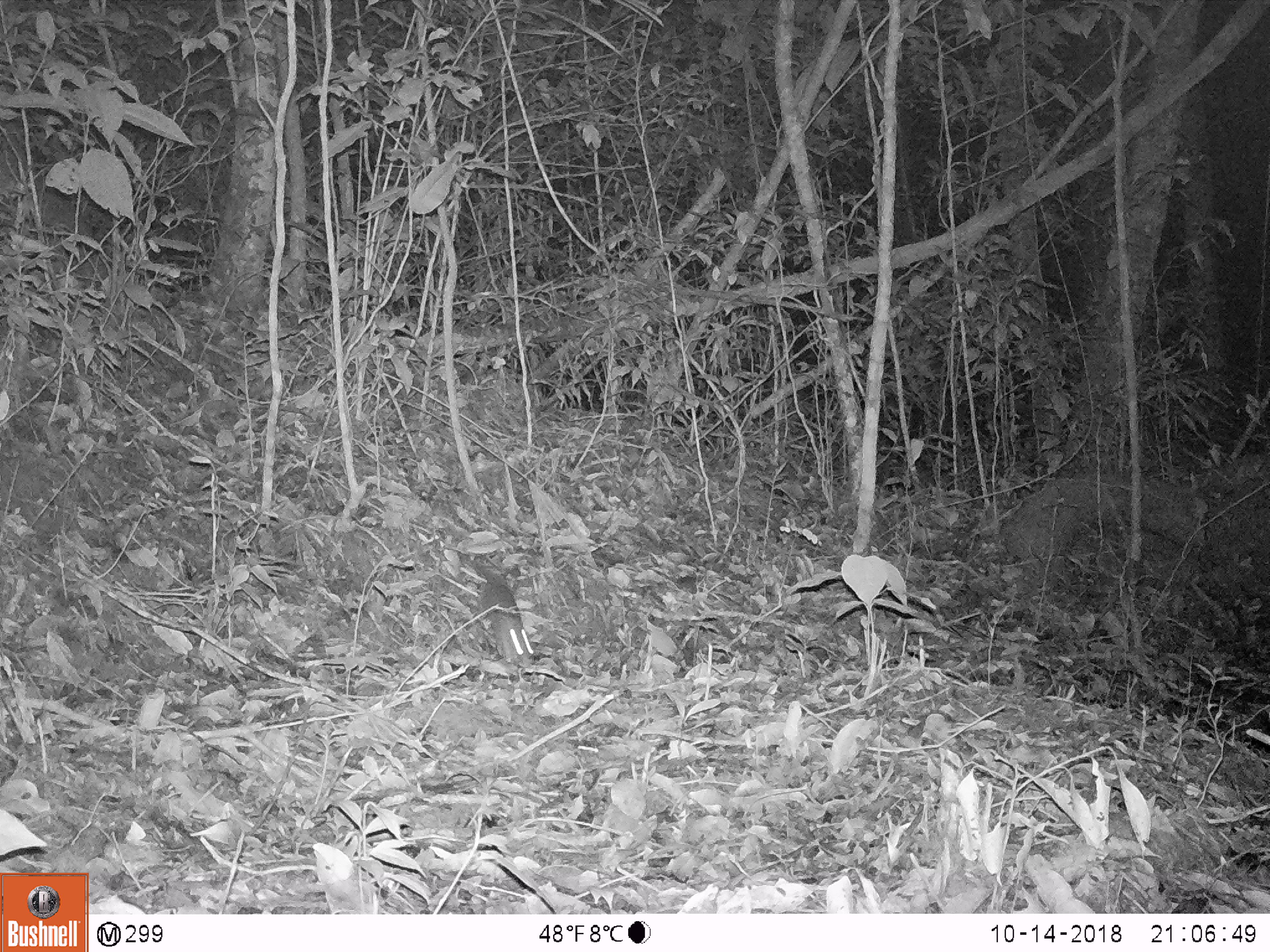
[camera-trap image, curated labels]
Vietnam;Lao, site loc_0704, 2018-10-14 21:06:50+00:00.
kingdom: Animalia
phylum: Chordata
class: Mammalia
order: Rodentia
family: Muridae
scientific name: Muridae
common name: old-world mice and rats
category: unidentified murid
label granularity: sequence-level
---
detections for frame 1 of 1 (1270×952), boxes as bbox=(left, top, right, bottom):
unidentified murid: bbox=(479, 567, 535, 669)